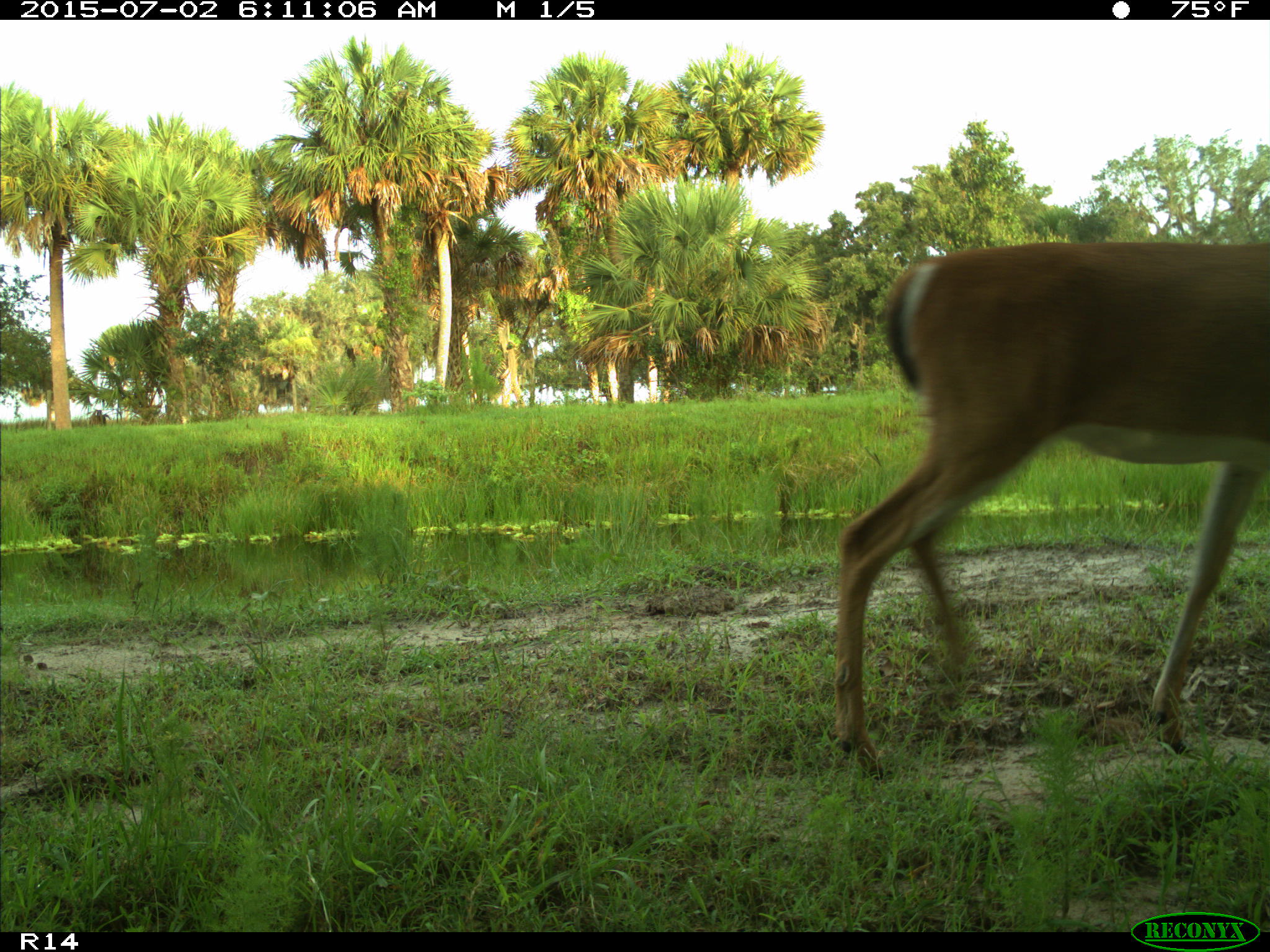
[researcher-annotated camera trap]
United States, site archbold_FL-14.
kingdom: Animalia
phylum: Chordata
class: Mammalia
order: Artiodactyla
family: Cervidae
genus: Odocoileus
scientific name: Odocoileus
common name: deer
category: unidentified deer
Unidentified deer (deer) (Odocoileus).